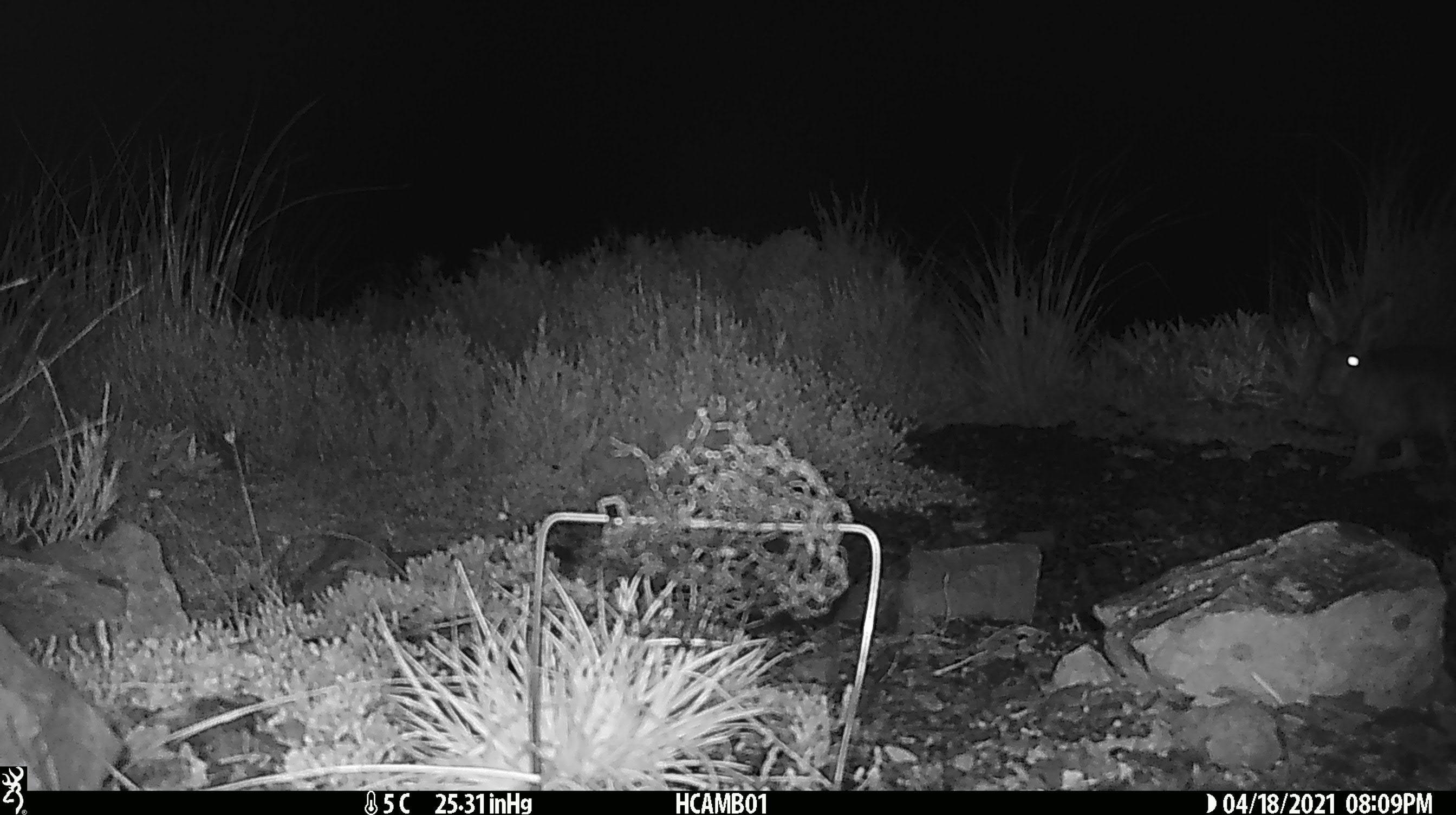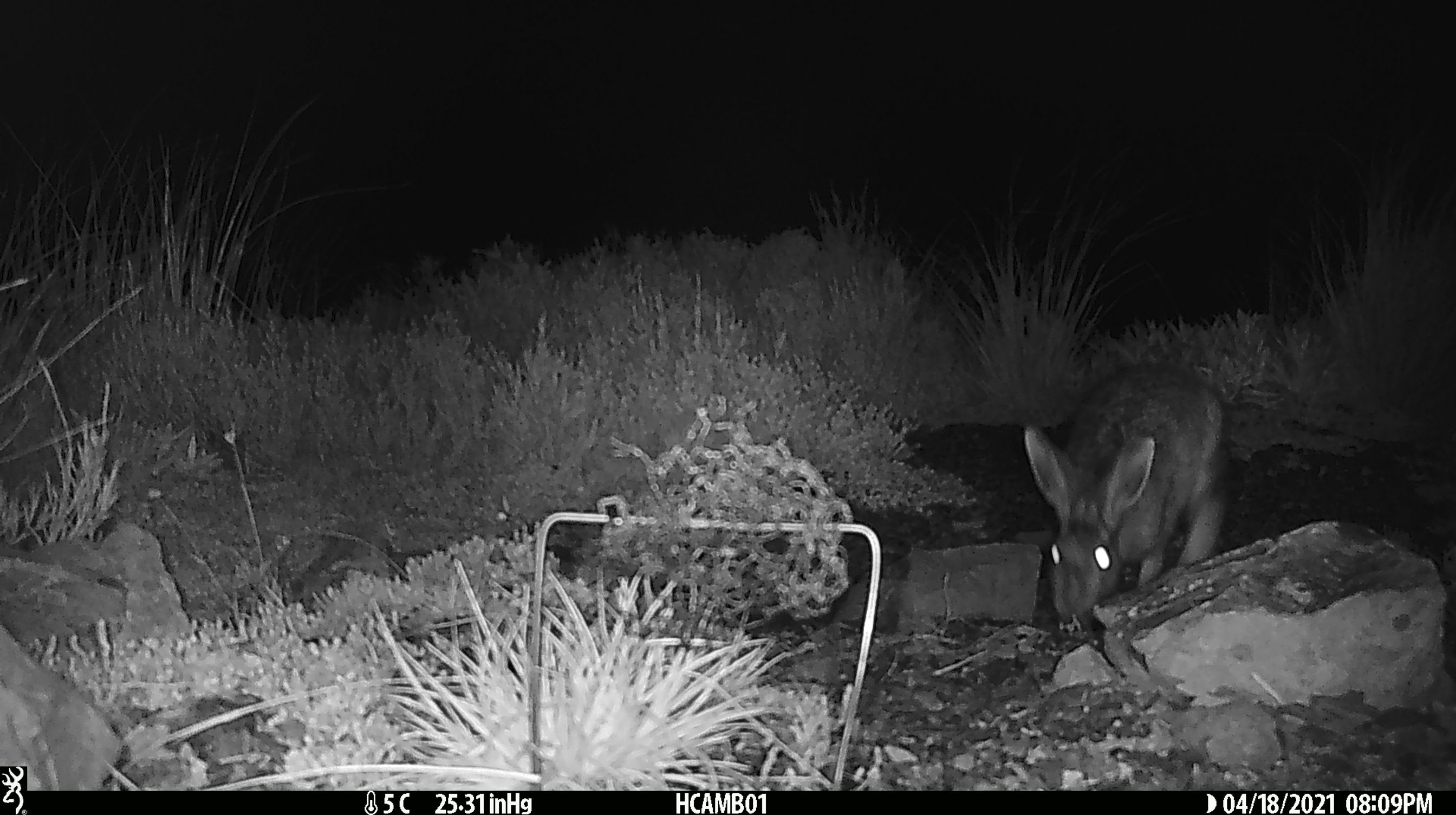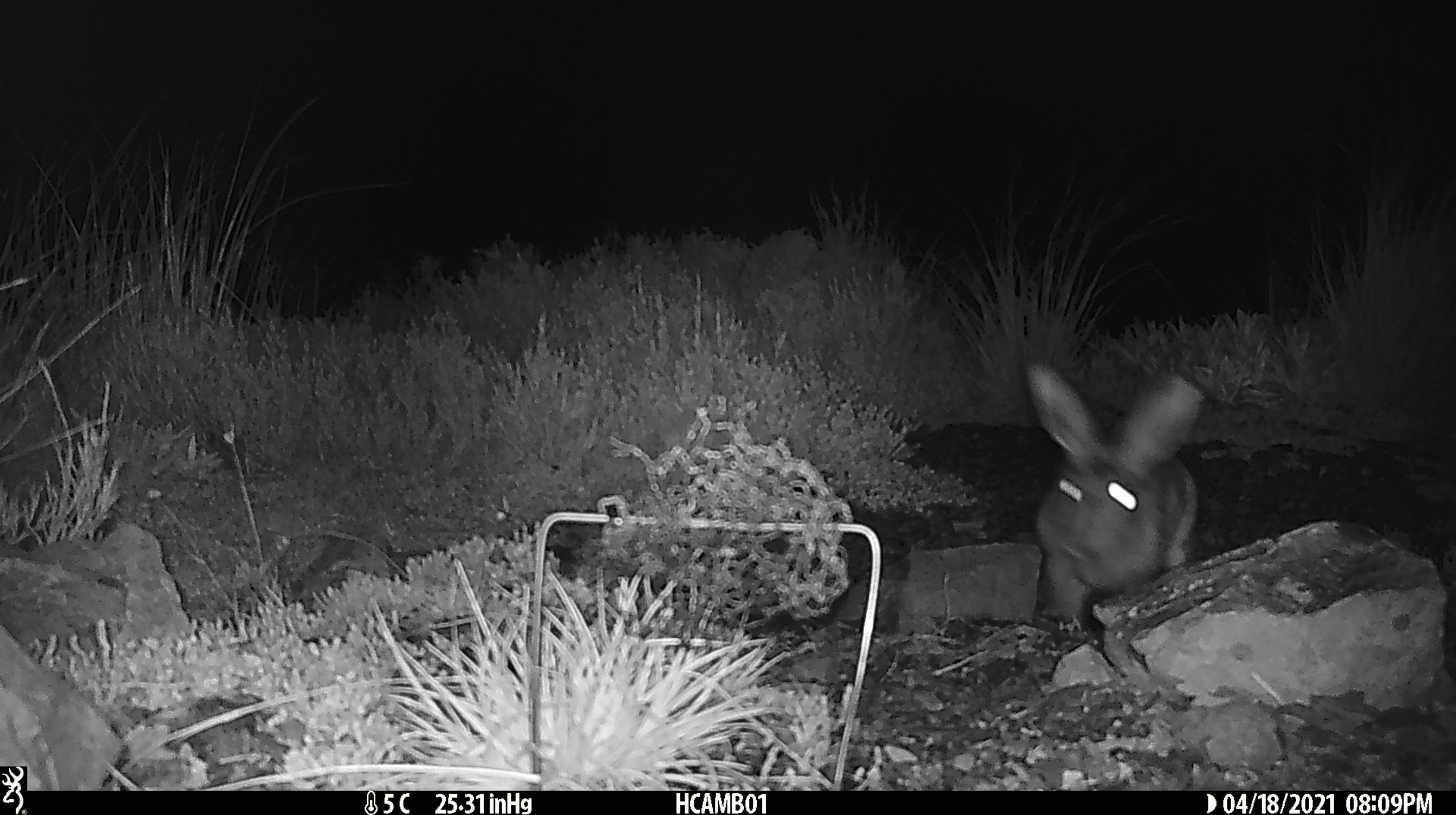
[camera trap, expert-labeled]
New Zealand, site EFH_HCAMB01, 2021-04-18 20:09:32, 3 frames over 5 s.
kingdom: Animalia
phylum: Chordata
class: Mammalia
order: Lagomorpha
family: Leporidae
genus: Oryctolagus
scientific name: Oryctolagus cuniculus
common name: european rabbit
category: rabbit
Rabbit (european rabbit) (Oryctolagus cuniculus).